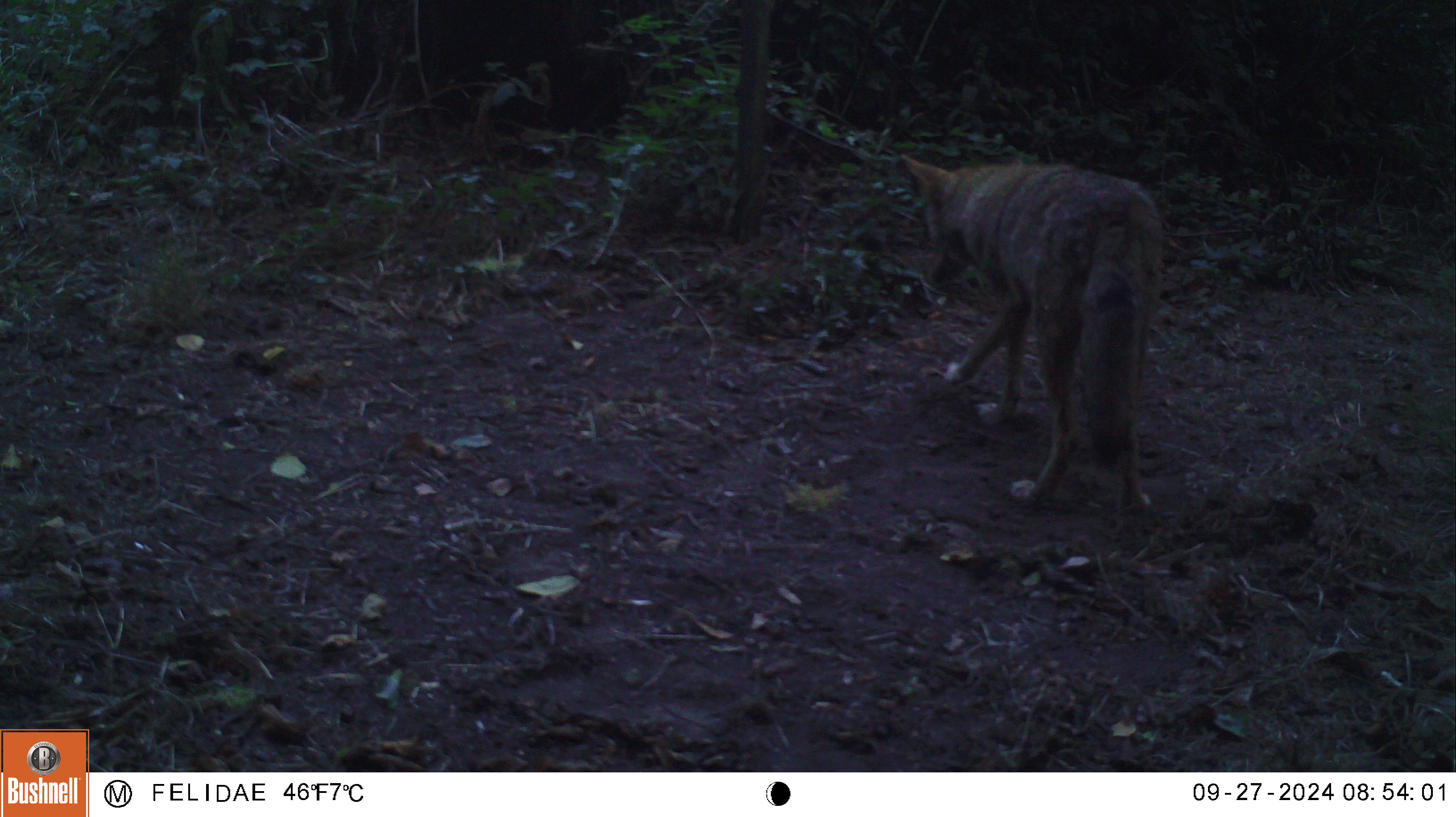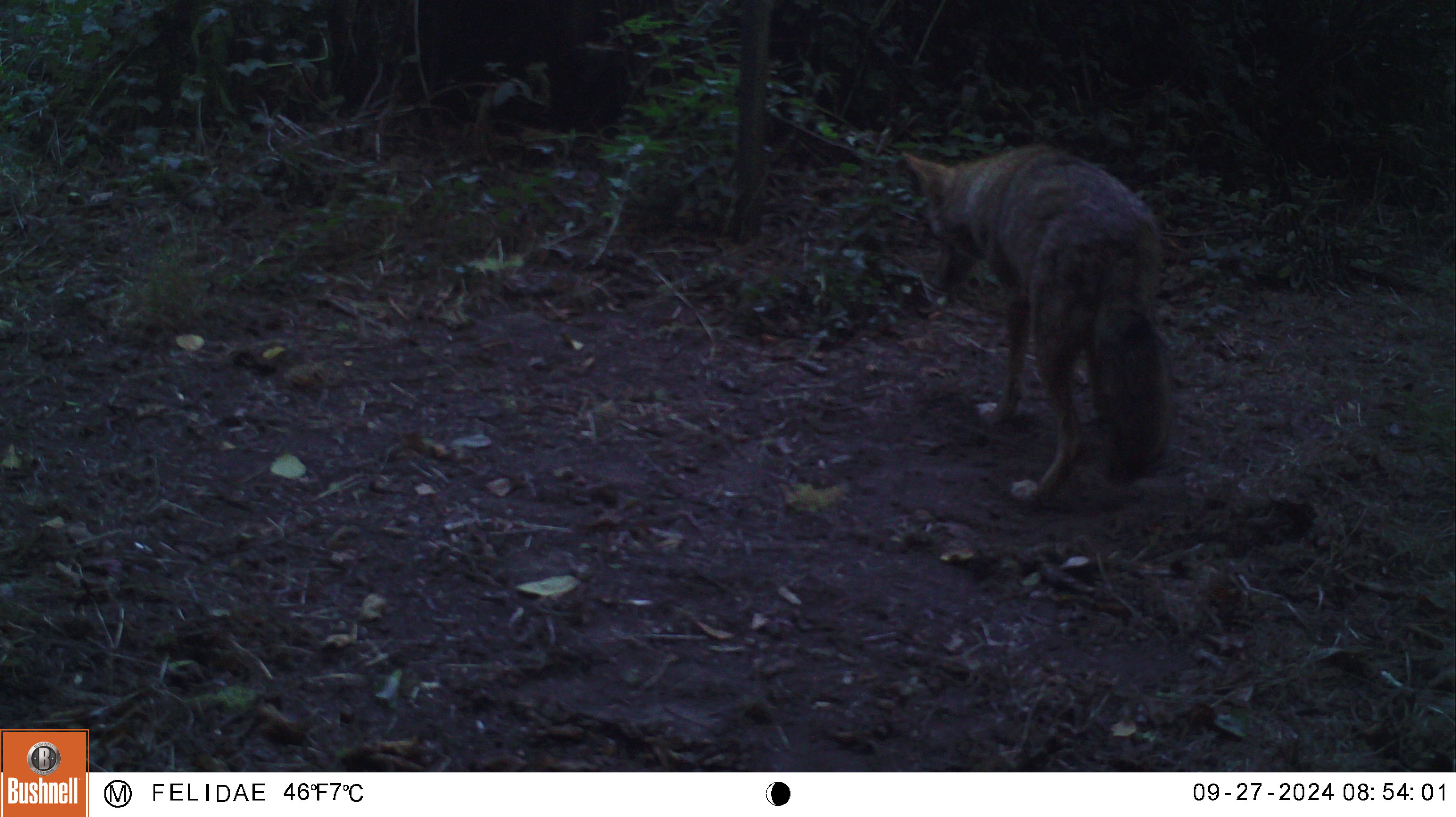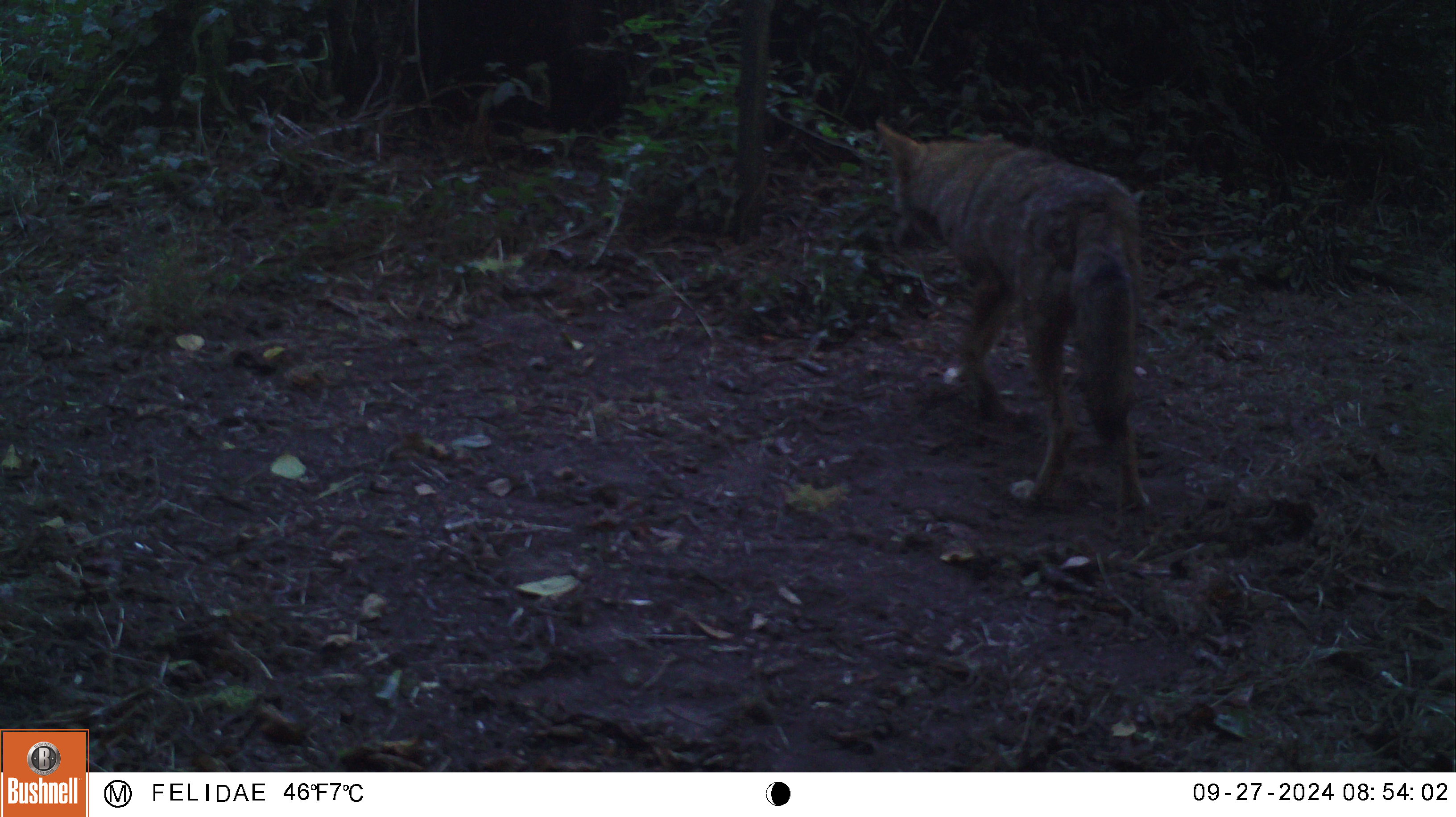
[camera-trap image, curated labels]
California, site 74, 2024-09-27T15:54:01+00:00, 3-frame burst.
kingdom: Animalia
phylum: Chordata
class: Mammalia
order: Carnivora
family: Canidae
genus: Canis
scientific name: Canis latrans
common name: coyote